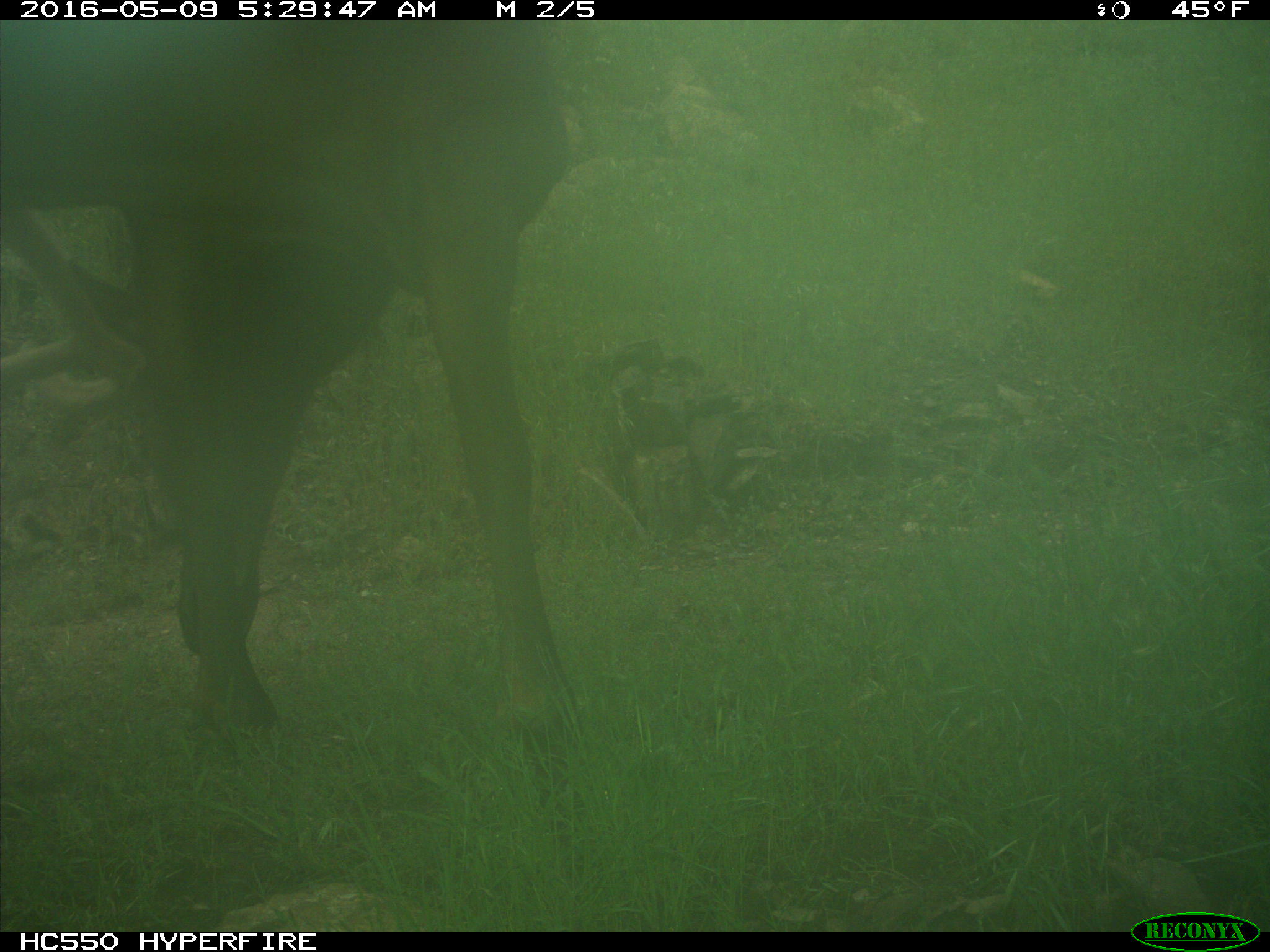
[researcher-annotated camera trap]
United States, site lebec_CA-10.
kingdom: Animalia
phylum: Chordata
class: Mammalia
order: Artiodactyla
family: Cervidae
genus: Cervus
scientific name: Cervus canadensis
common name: elk